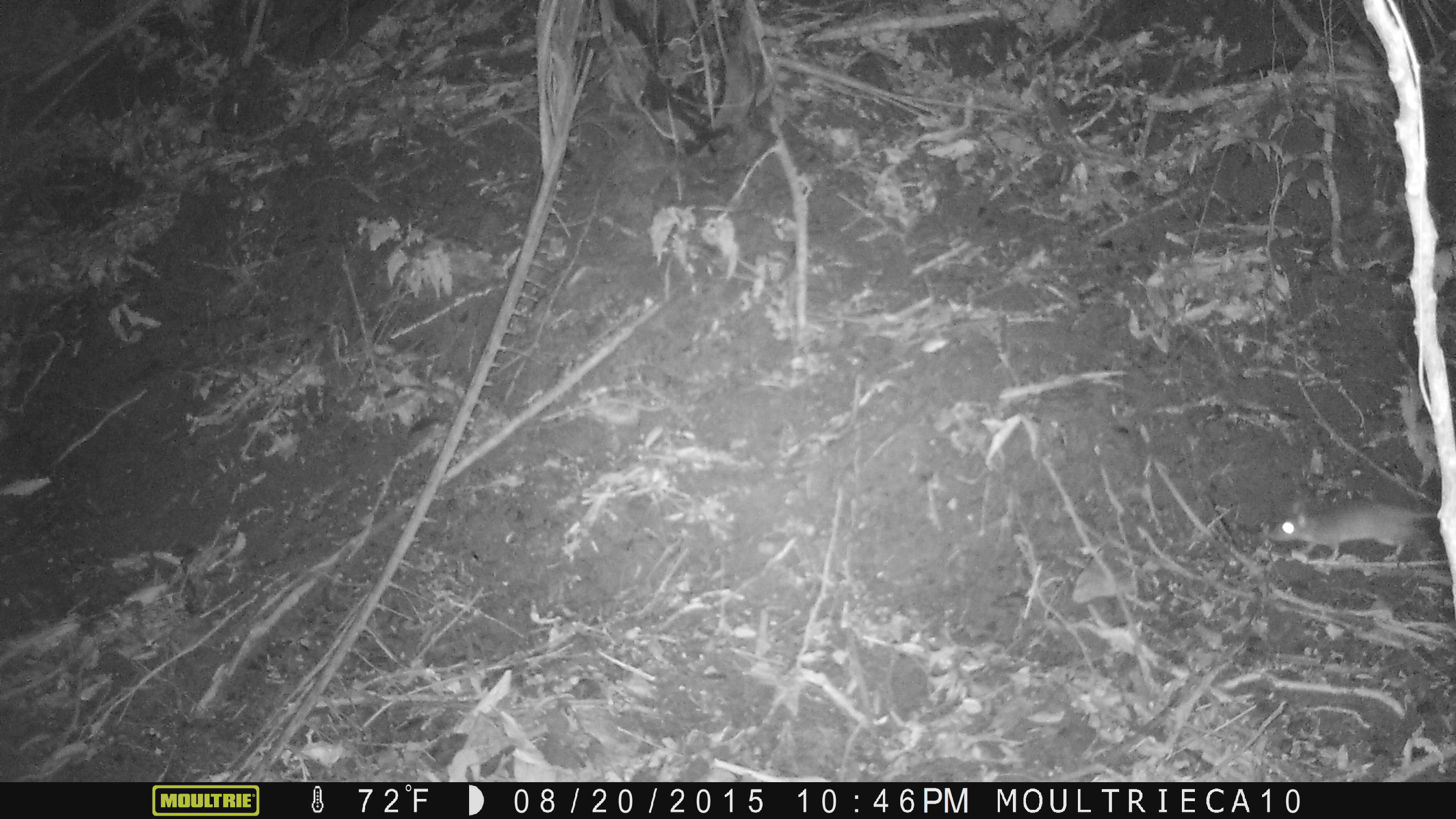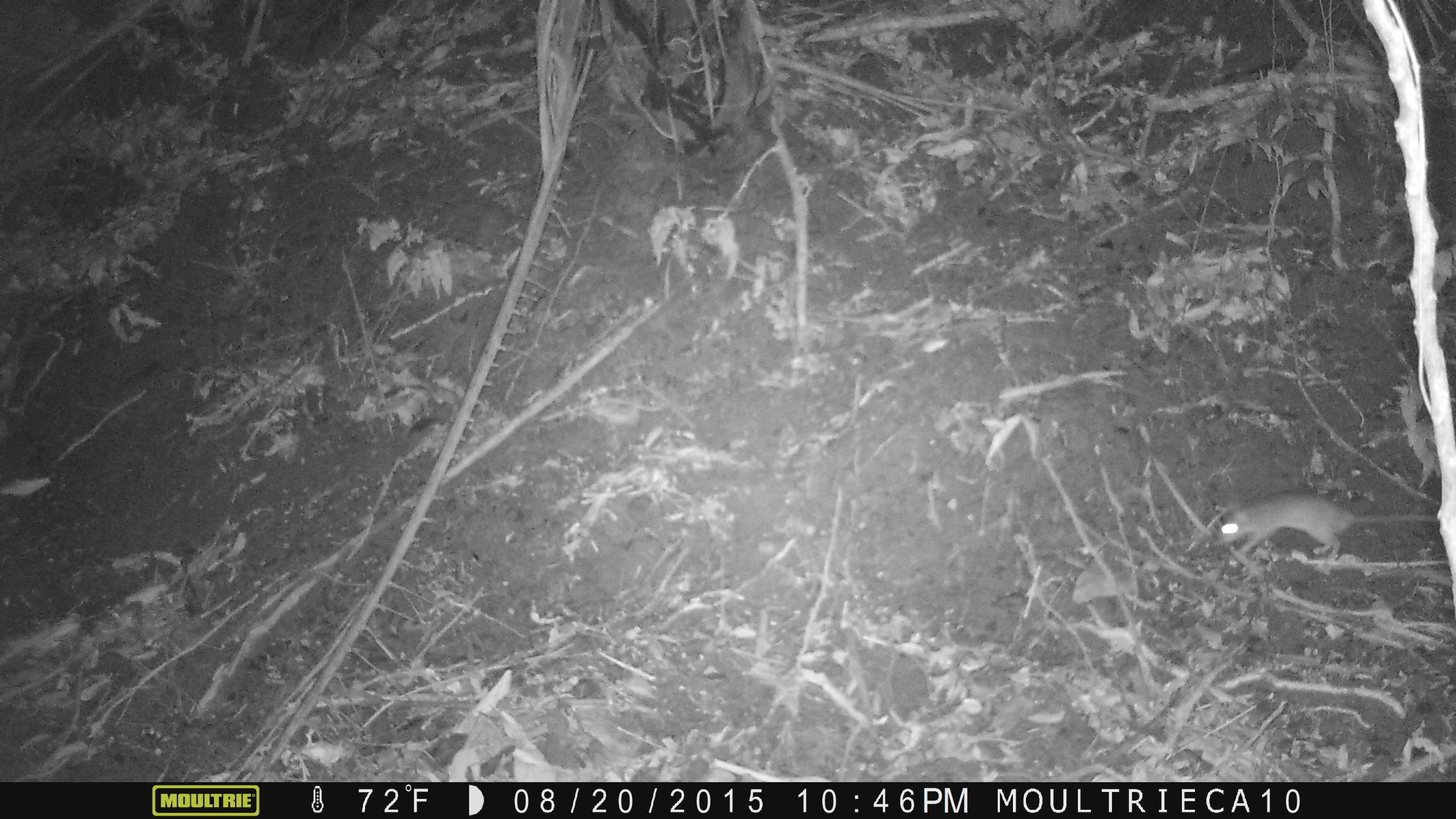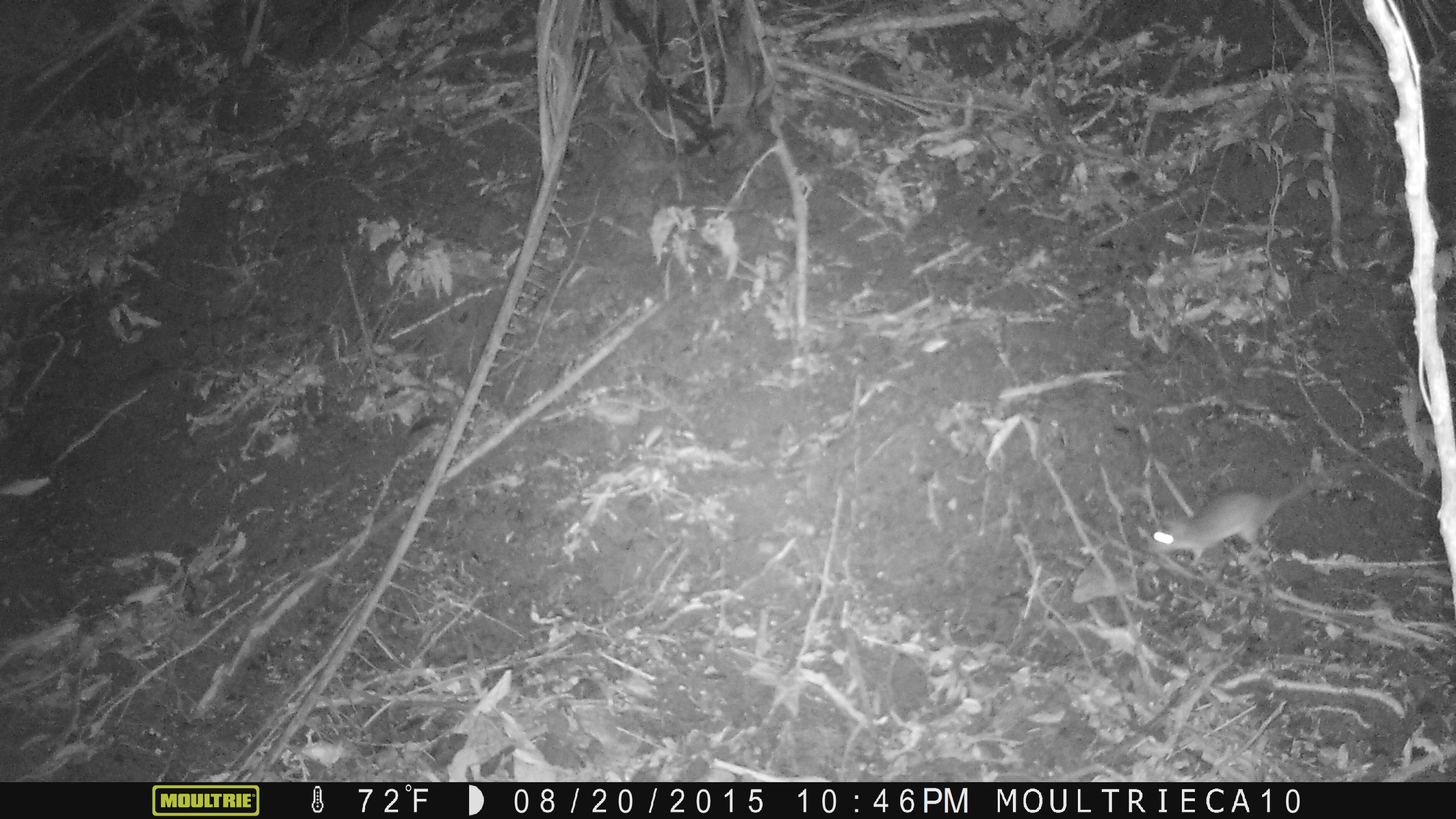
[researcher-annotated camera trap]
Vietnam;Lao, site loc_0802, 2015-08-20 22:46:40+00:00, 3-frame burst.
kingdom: Animalia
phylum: Chordata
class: Mammalia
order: Rodentia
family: Muridae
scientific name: Muridae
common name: old-world mice and rats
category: unidentified murid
Unidentified murid (old-world mice and rats) (Muridae). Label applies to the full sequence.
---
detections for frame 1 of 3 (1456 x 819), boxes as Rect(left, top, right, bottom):
unidentified murid: Rect(1268, 500, 1437, 561)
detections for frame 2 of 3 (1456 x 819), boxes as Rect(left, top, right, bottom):
unidentified murid: Rect(1209, 489, 1438, 558)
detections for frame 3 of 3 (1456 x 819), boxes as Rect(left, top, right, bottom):
unidentified murid: Rect(1143, 462, 1424, 567)